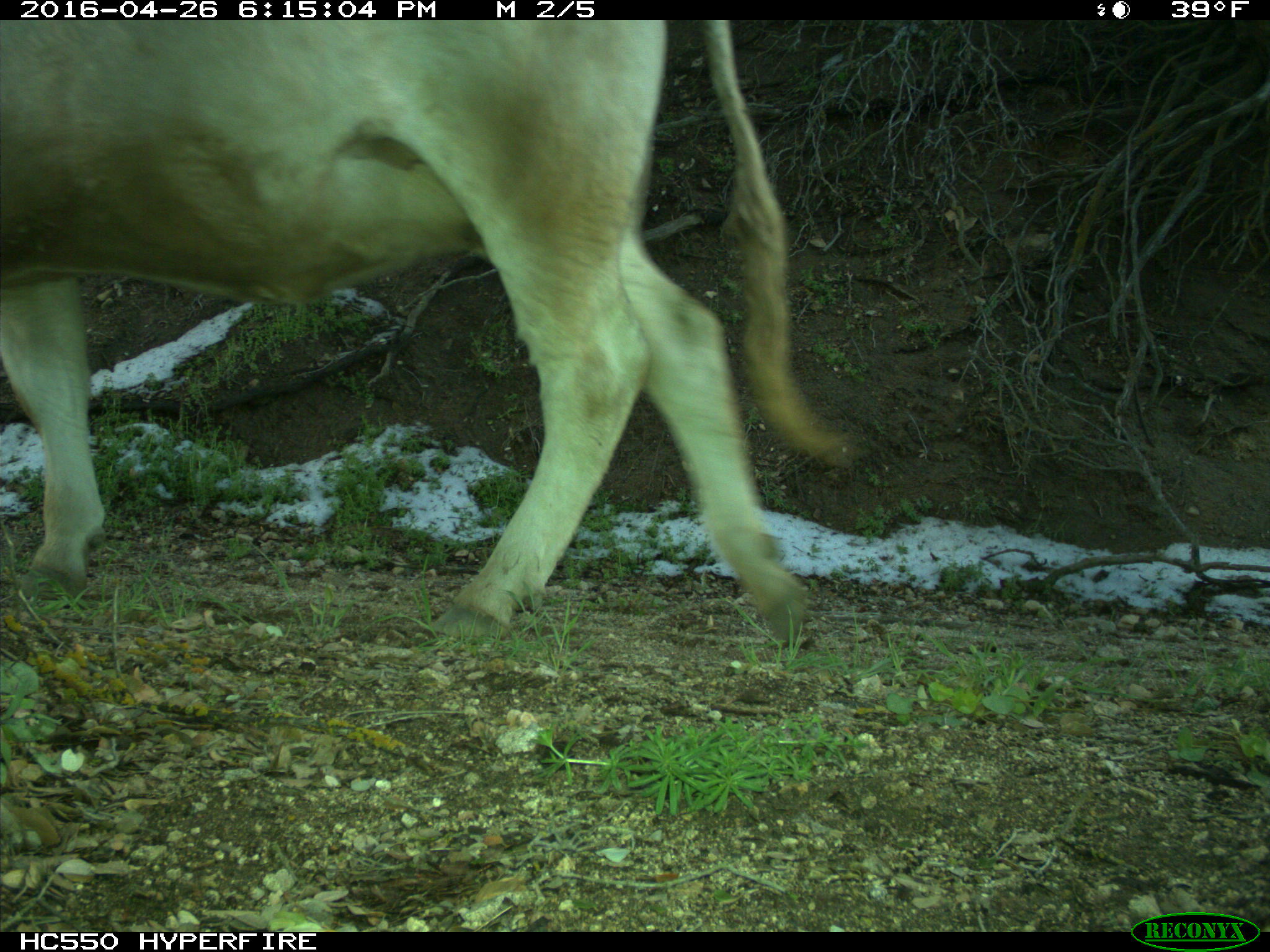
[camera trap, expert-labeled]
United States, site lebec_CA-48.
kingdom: Animalia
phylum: Chordata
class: Mammalia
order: Artiodactyla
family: Bovidae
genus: Bos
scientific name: Bos taurus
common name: domestic cow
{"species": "Bos taurus (domestic cow)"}